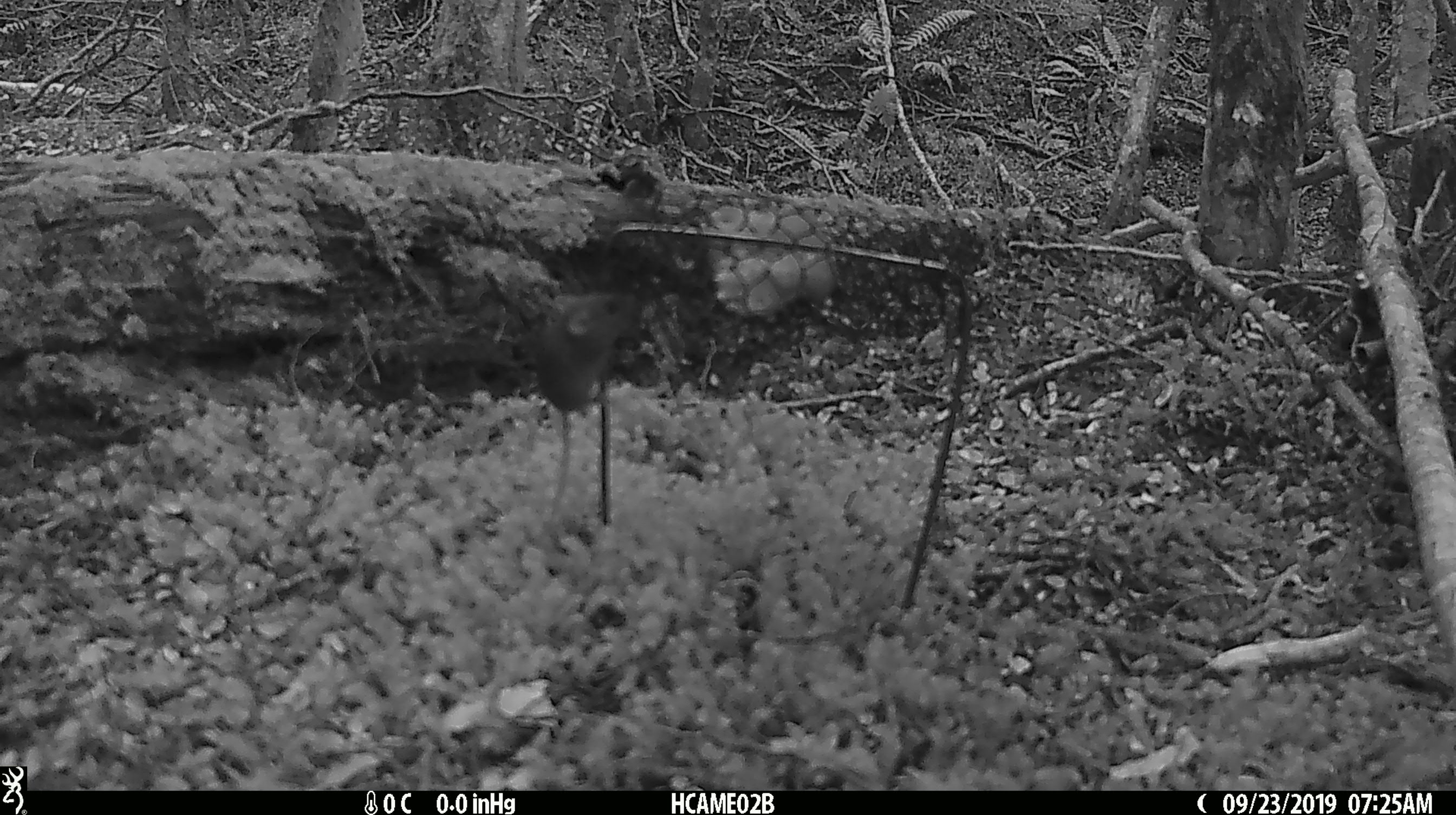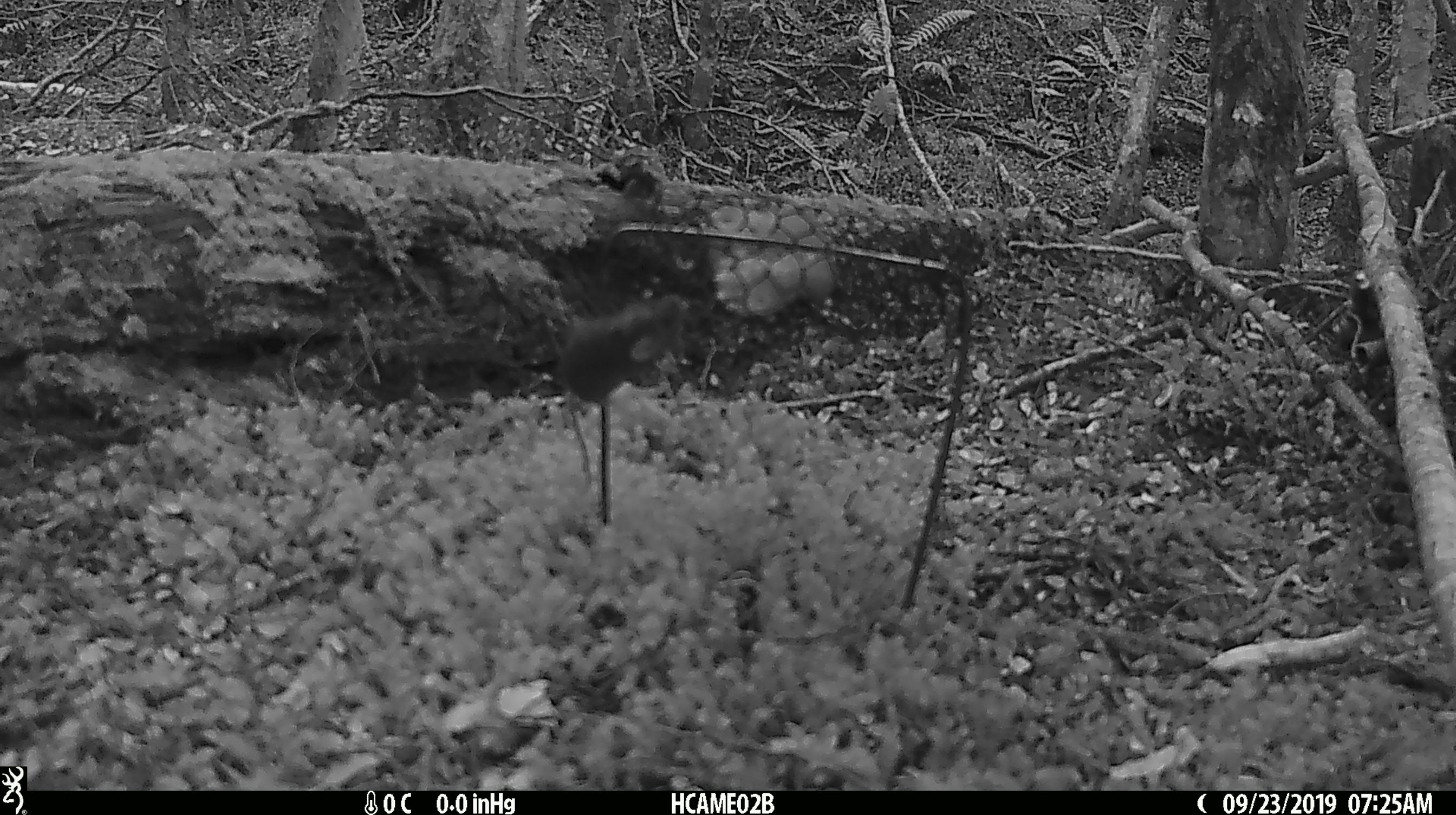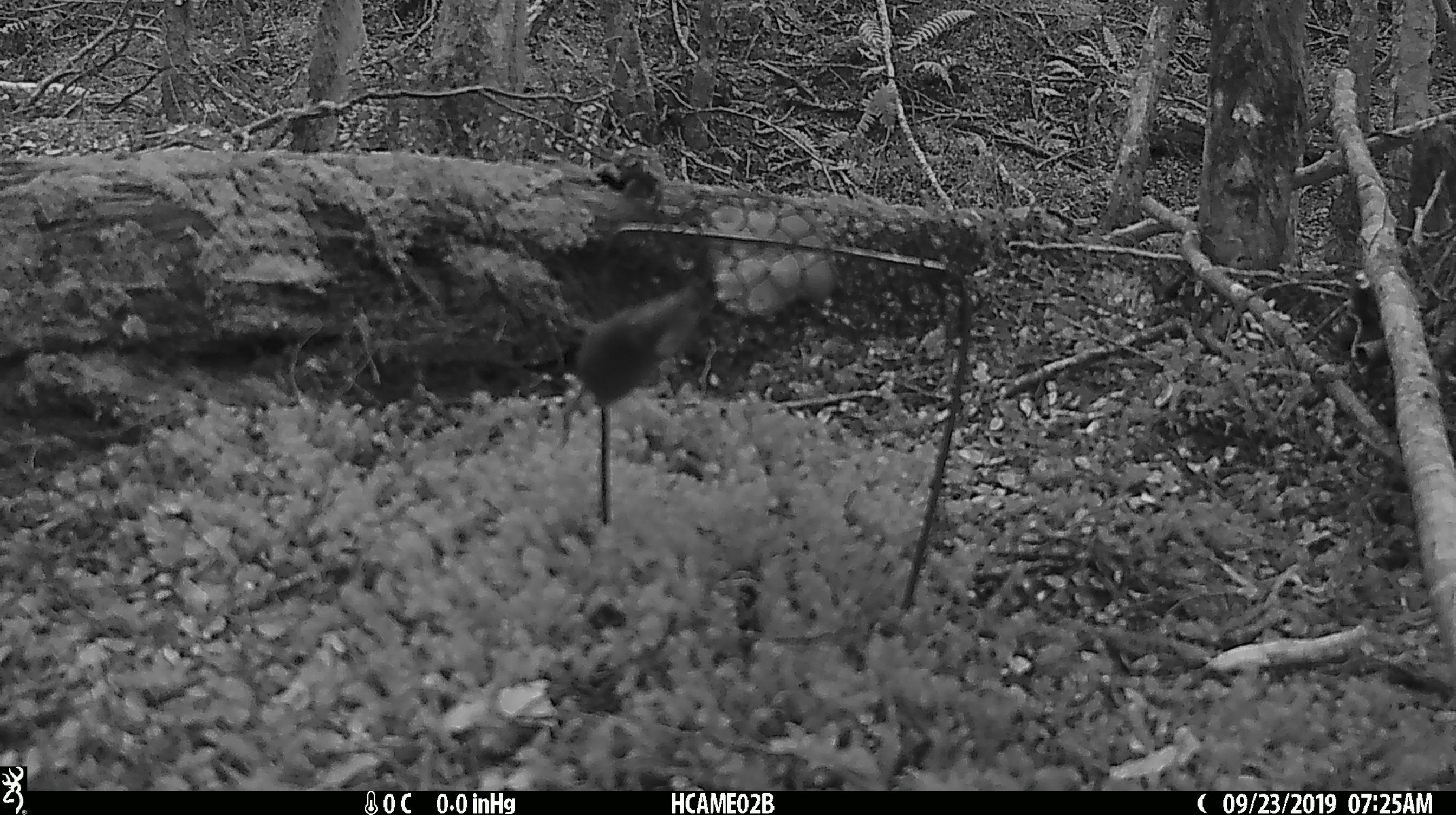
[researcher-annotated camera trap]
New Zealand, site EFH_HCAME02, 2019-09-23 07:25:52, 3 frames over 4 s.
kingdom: Animalia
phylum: Chordata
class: Mammalia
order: Rodentia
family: Muridae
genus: Mus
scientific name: Mus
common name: mouse